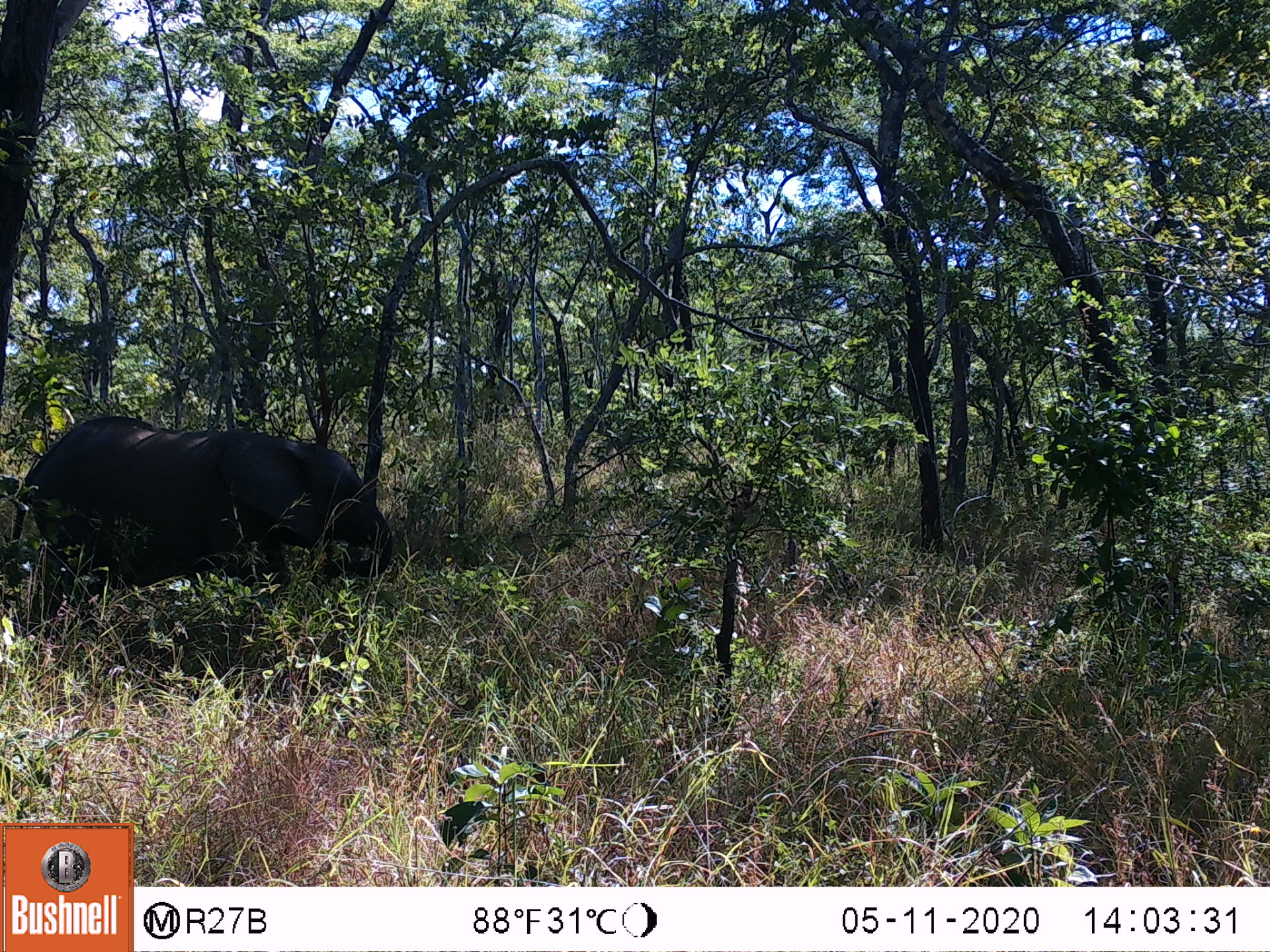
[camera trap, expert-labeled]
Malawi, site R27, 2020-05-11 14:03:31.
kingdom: Animalia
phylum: Chordata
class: Mammalia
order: Proboscidea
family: Elephantidae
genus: Loxodonta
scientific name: Loxodonta africana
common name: african savanna elephant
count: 1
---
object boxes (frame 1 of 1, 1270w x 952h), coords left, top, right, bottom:
african savanna elephant: 12, 409, 407, 640